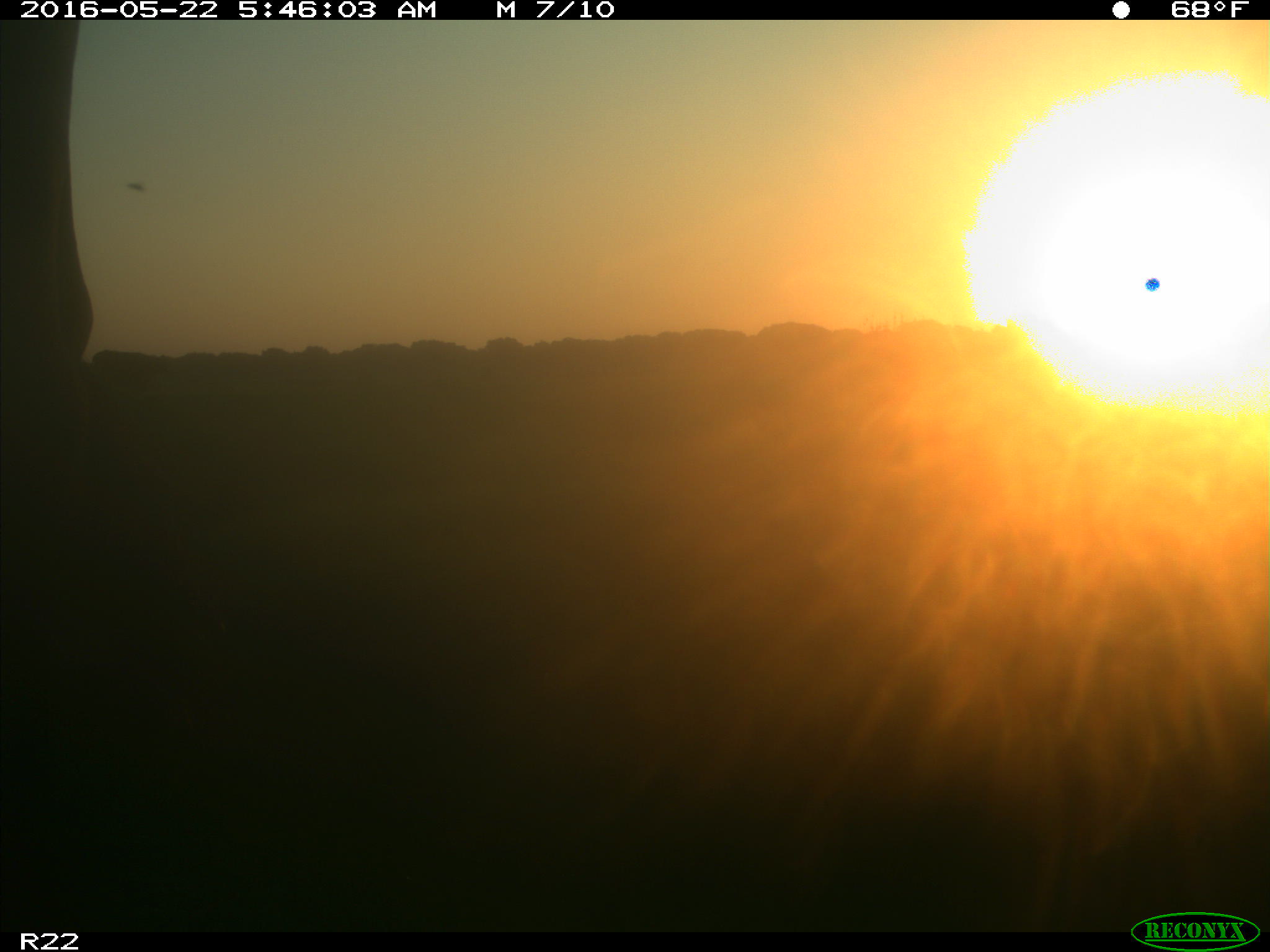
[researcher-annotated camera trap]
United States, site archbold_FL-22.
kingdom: Animalia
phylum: Chordata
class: Mammalia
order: Artiodactyla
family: Bovidae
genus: Bos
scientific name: Bos taurus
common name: domestic cow